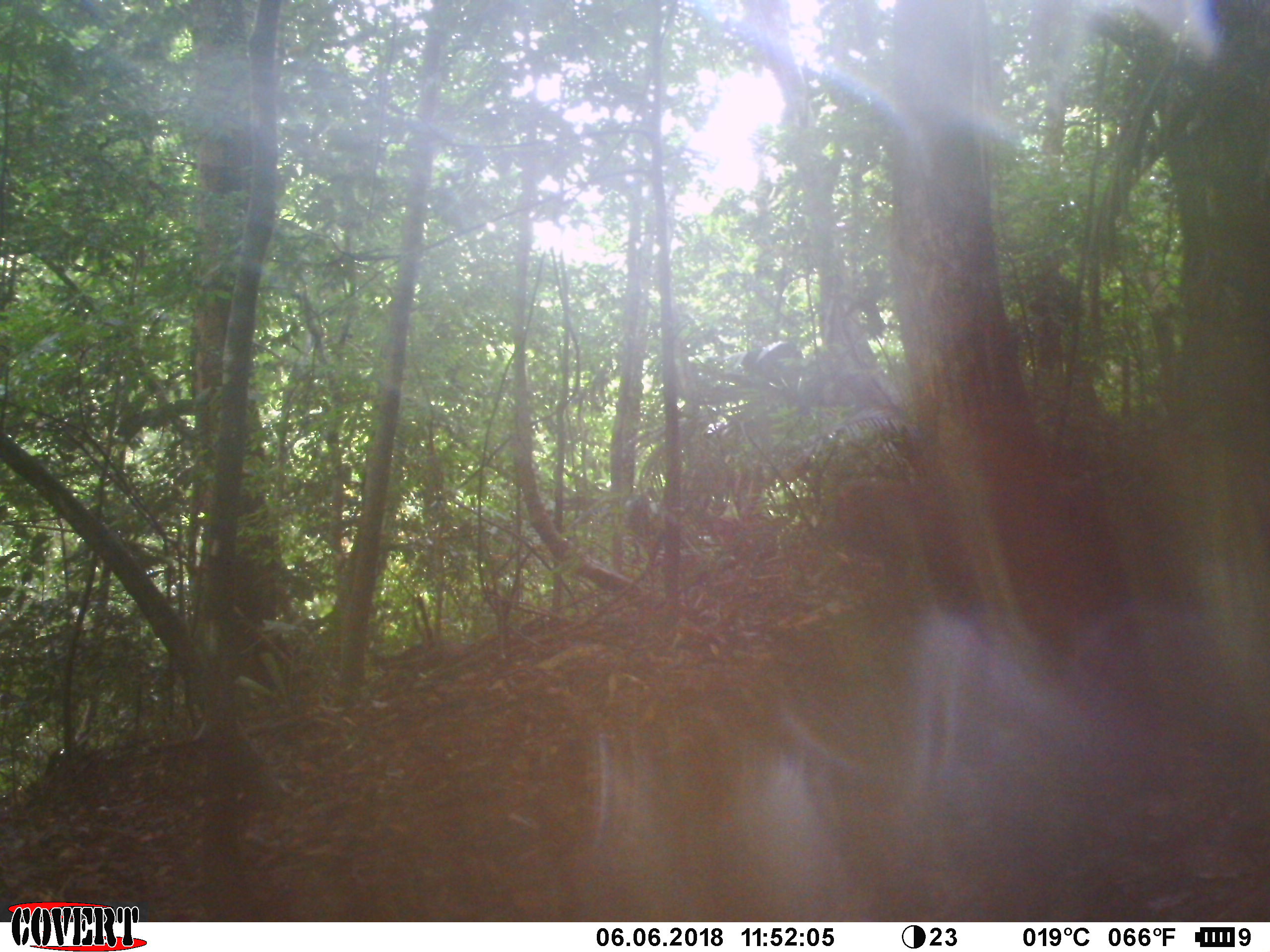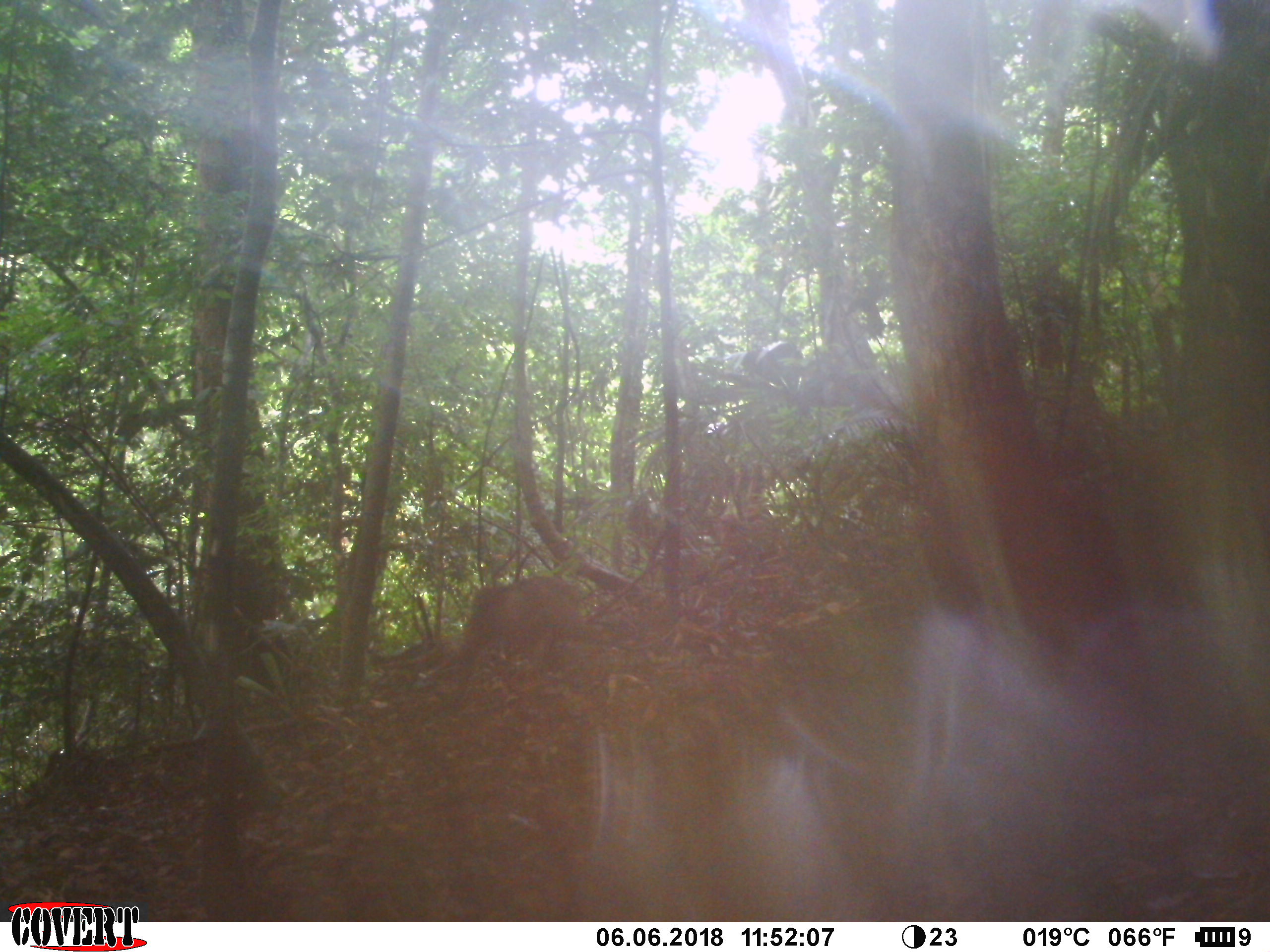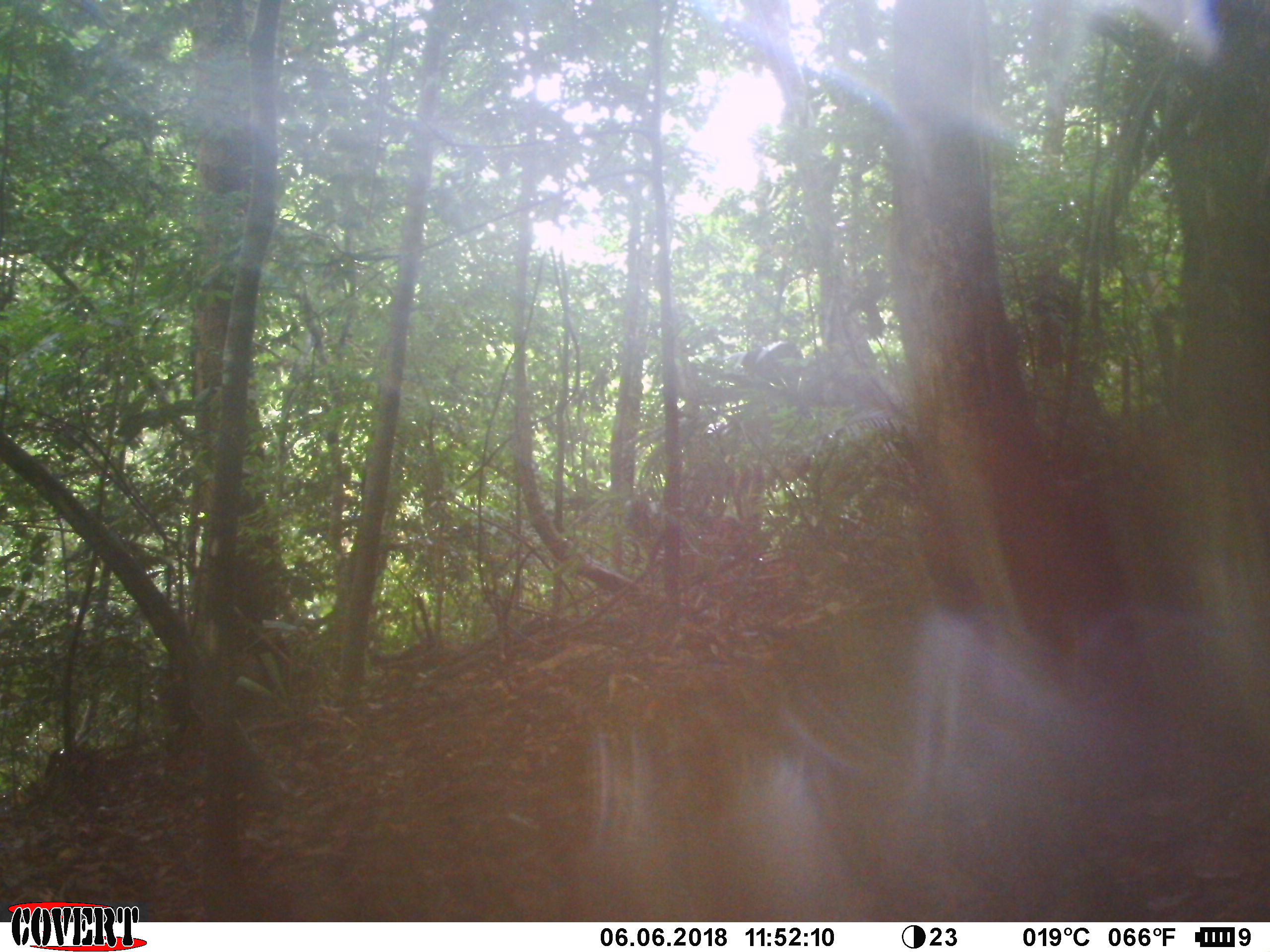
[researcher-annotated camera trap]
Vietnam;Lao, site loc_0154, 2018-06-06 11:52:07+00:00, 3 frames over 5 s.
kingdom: Animalia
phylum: Chordata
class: Mammalia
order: Primates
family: Cercopithecidae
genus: Macaca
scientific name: Macaca arctoides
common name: stump-tailed macaque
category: stump tailed macaque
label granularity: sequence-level